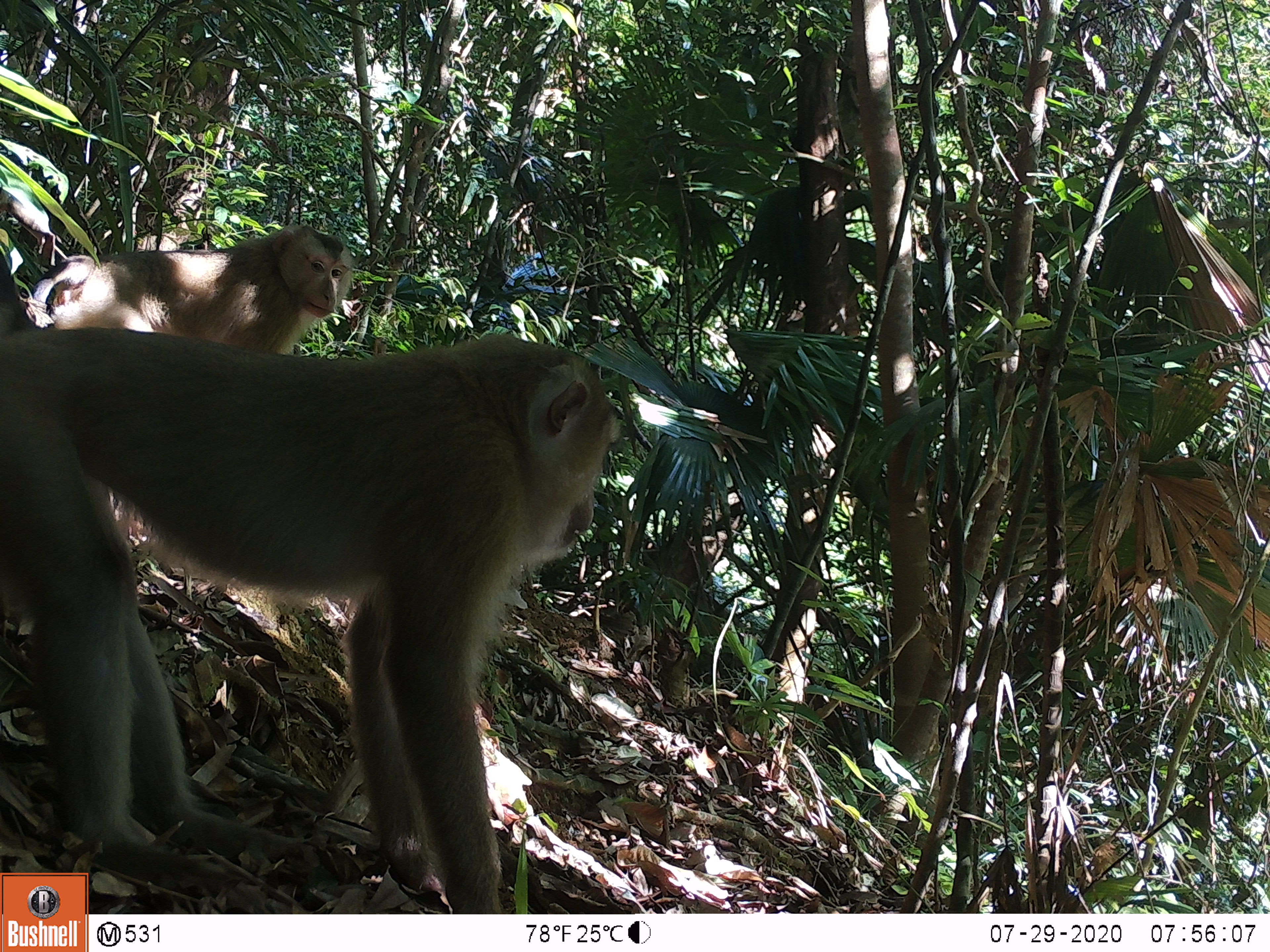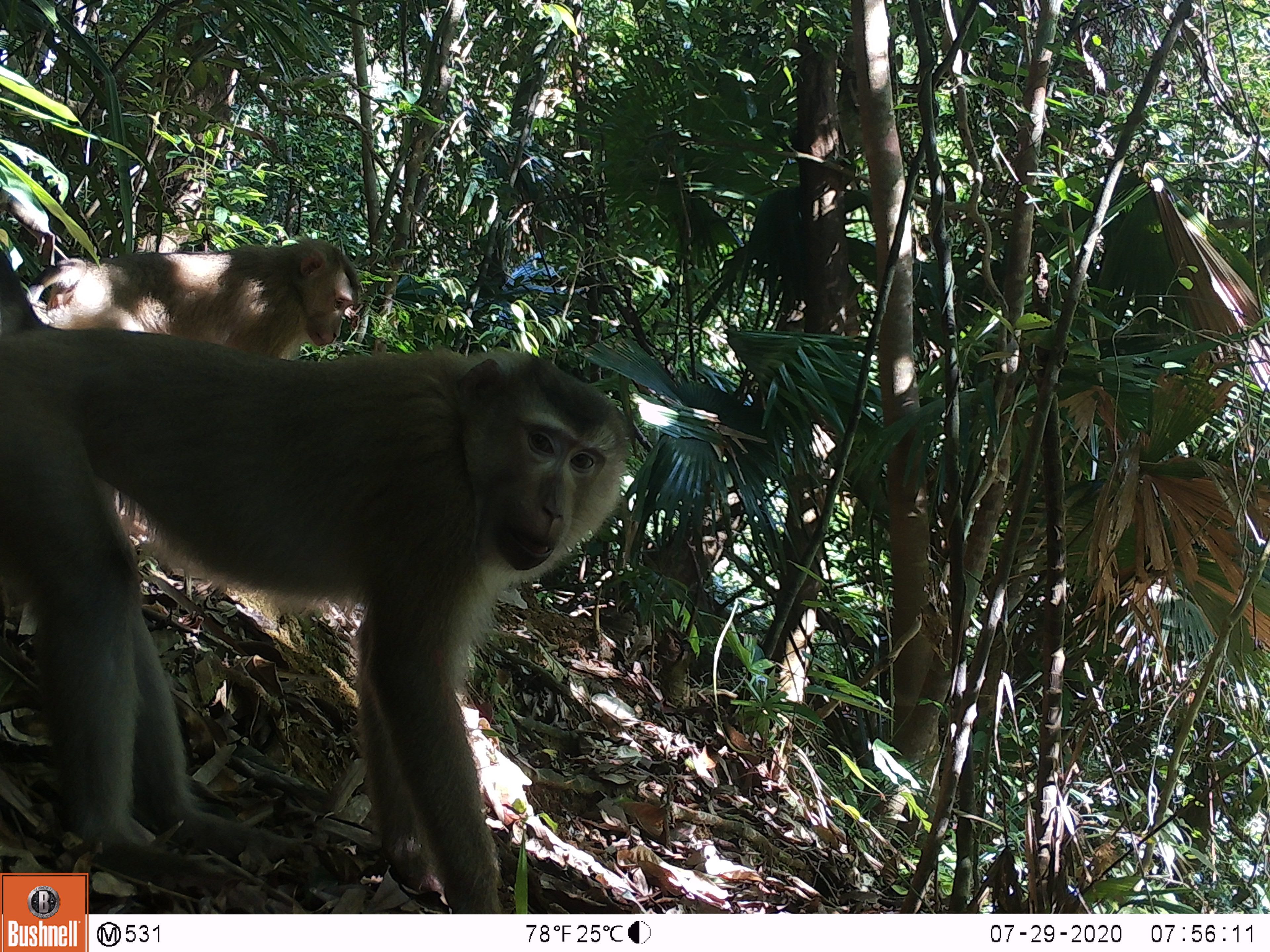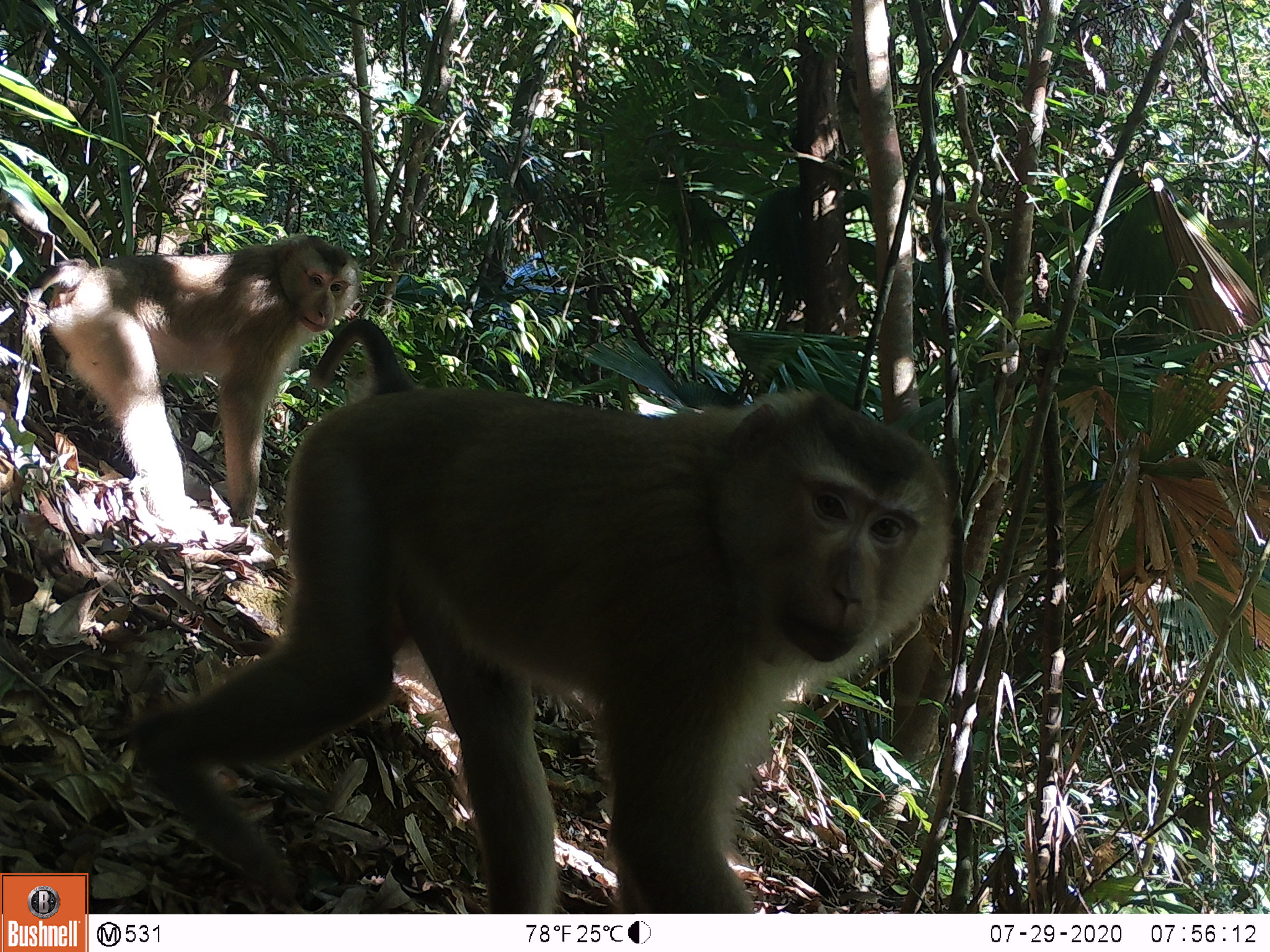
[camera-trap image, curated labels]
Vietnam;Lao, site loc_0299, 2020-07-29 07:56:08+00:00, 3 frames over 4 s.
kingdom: Animalia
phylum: Chordata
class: Mammalia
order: Primates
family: Cercopithecidae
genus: Macaca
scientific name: Macaca nemestrina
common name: pig-tailed macaque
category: pig tailed macaque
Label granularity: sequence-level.